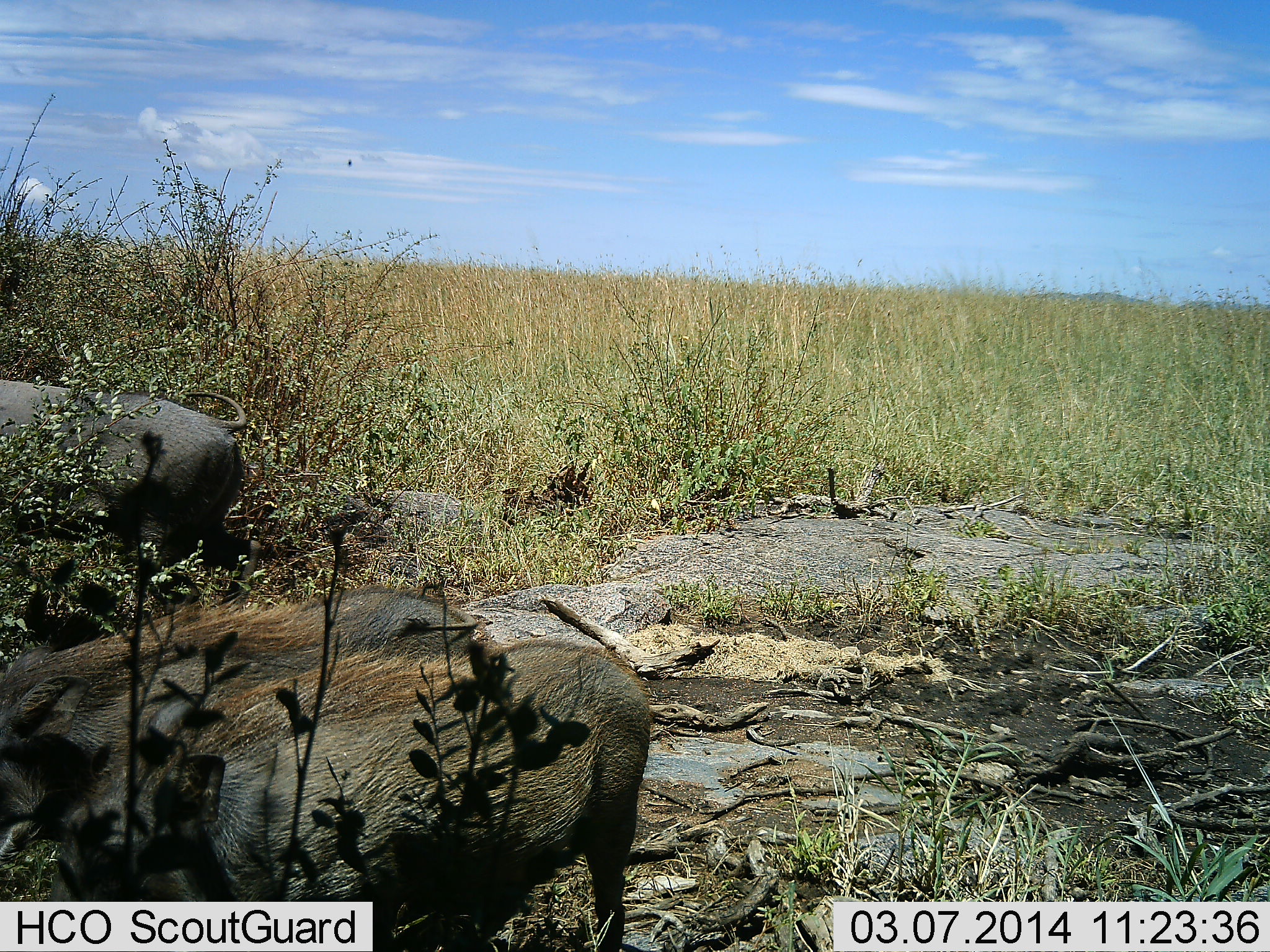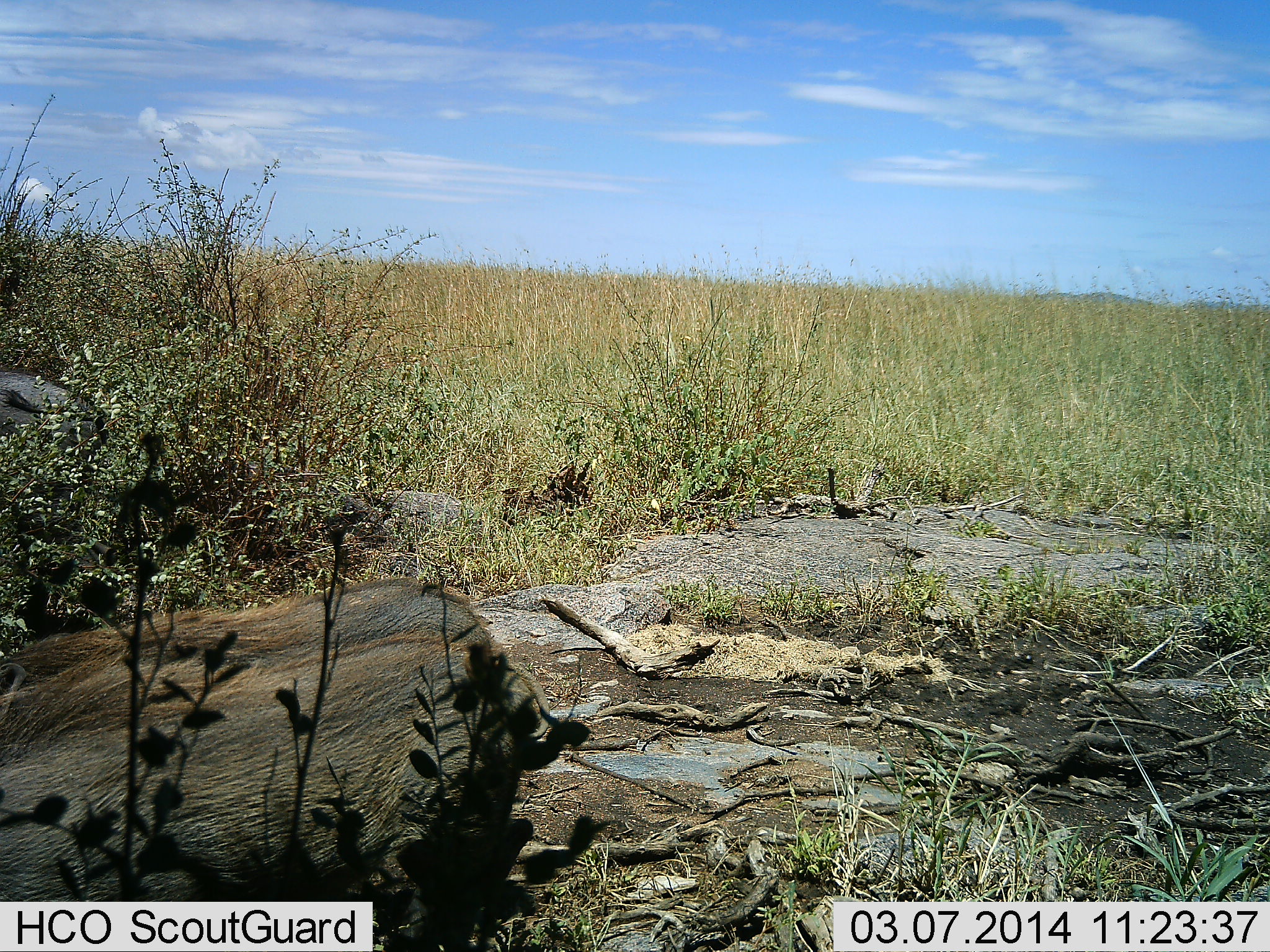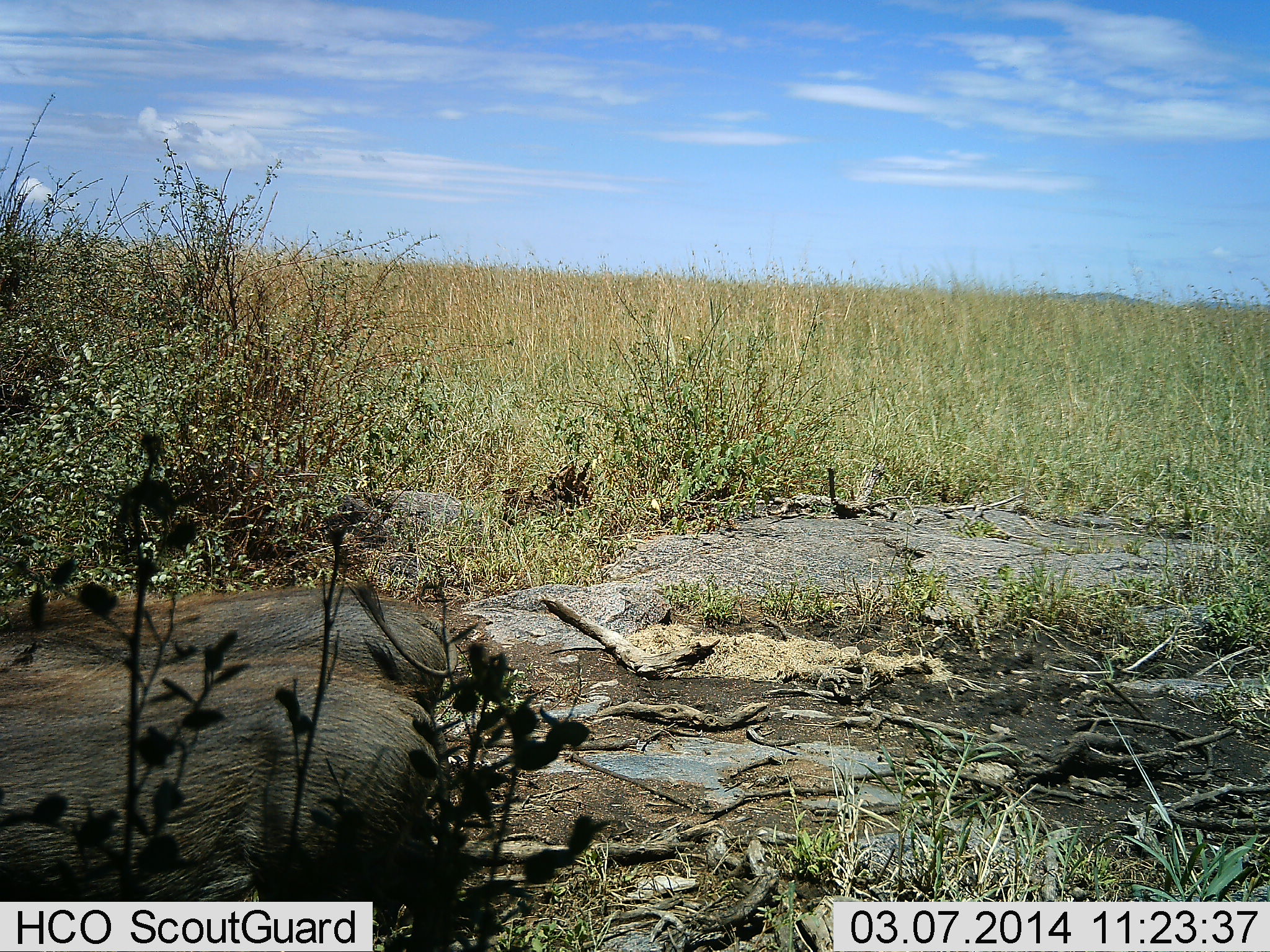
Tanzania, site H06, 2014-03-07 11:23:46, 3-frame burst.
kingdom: Animalia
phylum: Chordata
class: Mammalia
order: Artiodactyla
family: Suidae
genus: Phacochoerus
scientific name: Phacochoerus africanus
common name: warthog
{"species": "warthog (Phacochoerus africanus)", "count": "3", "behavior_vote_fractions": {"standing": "0%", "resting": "0%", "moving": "100%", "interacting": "3%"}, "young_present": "3%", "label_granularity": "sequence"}